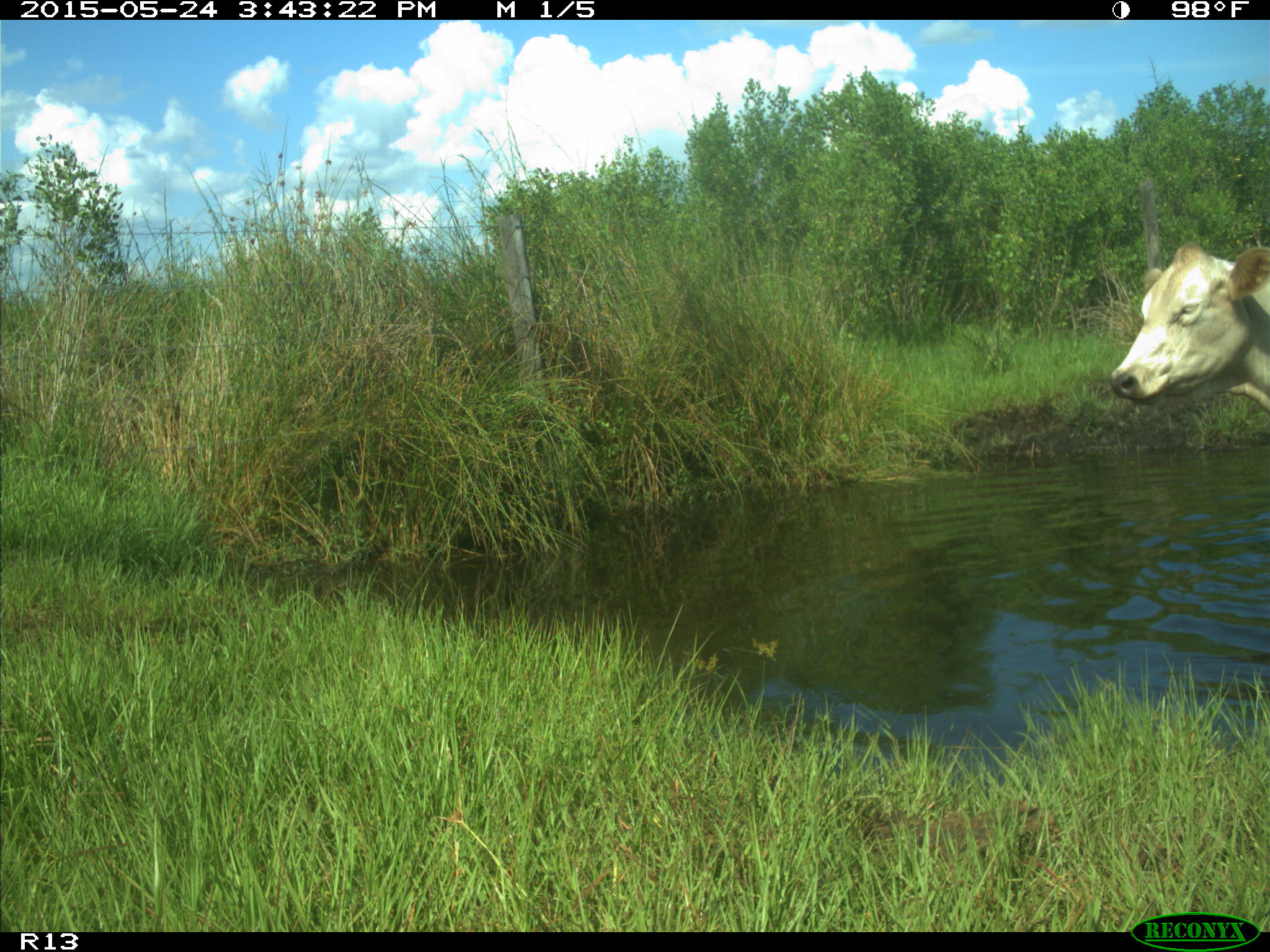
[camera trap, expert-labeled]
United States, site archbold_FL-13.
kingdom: Animalia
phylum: Chordata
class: Mammalia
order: Artiodactyla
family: Bovidae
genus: Bos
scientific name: Bos taurus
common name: domestic cow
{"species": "Bos taurus (domestic cow)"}